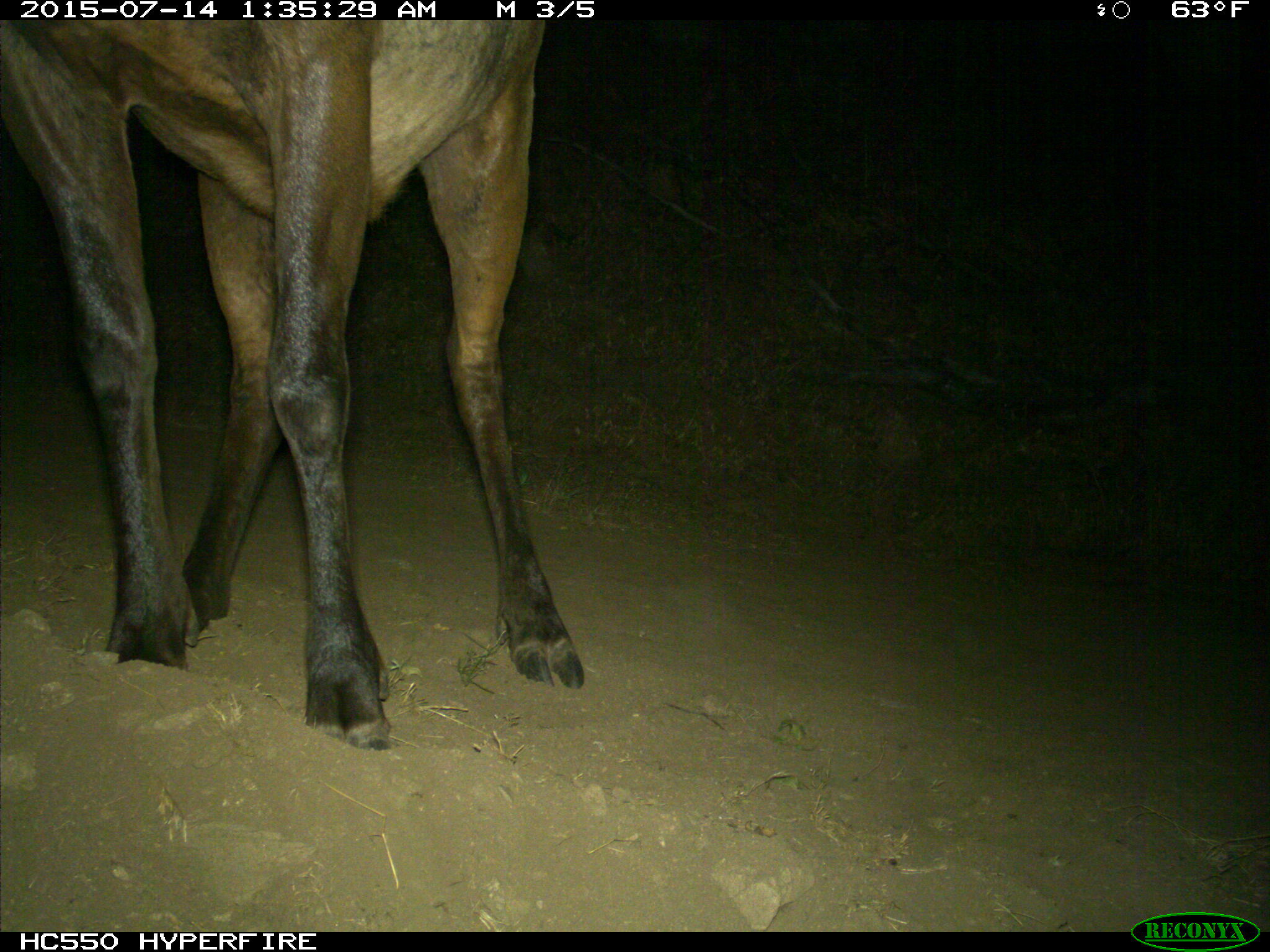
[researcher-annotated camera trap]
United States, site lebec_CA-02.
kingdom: Animalia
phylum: Chordata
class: Mammalia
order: Artiodactyla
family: Cervidae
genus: Cervus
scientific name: Cervus canadensis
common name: elk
Cervus canadensis (elk).